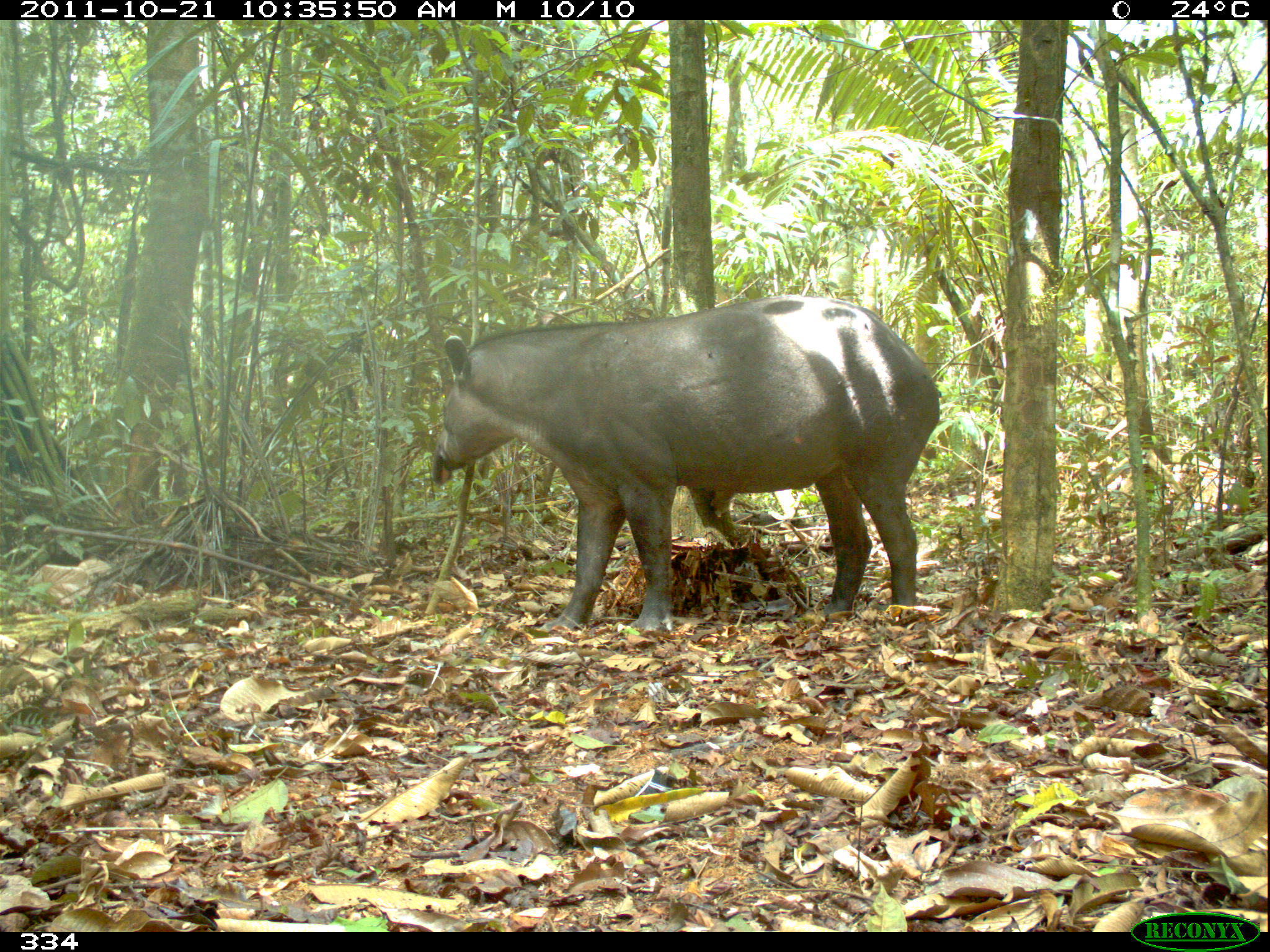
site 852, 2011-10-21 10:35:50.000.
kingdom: Animalia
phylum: Chordata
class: Mammalia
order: Perissodactyla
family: Tapiridae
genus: Tapirus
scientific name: Tapirus terrestris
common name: south american tapir